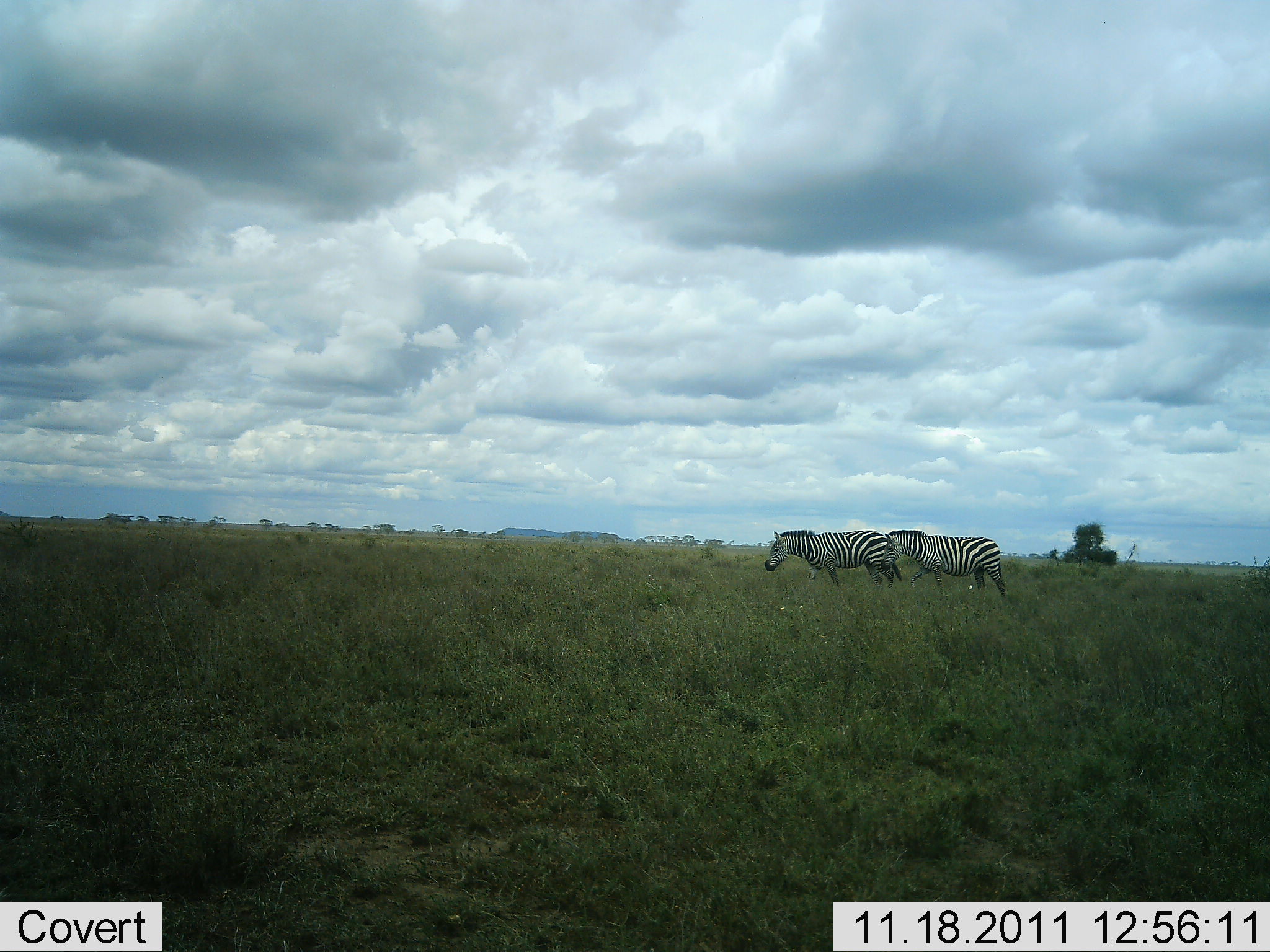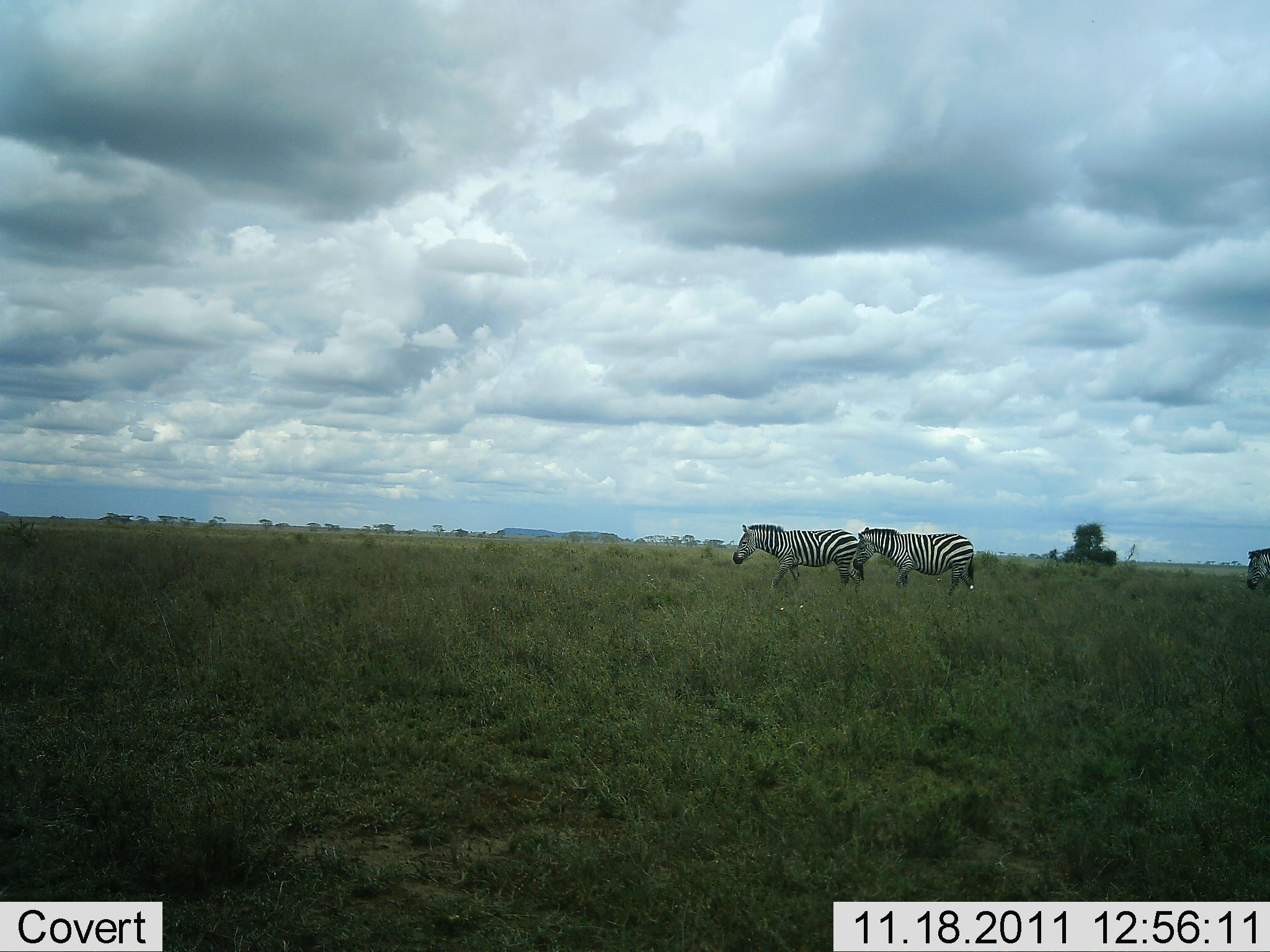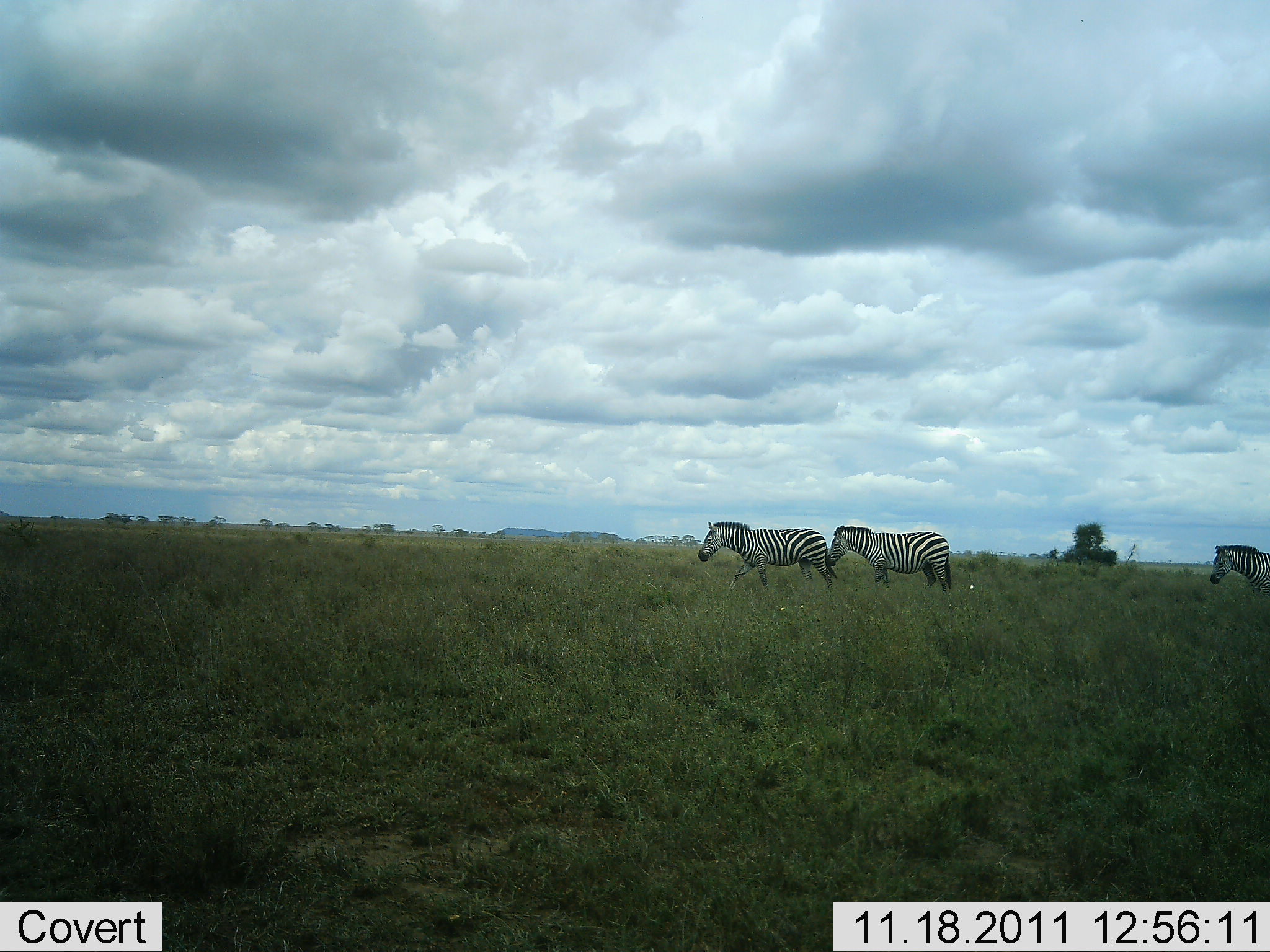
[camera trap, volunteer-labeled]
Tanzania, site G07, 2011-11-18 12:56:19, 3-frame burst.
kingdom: Animalia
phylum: Chordata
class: Mammalia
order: Perissodactyla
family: Equidae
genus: Equus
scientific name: Equus quagga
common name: plains zebra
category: zebra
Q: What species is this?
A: Zebra (plains zebra) (Equus quagga).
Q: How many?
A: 3.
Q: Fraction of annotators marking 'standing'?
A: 0%.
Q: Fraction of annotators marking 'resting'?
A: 0%.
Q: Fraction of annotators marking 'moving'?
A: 100%.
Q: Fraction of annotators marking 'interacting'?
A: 0%.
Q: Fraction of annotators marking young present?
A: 0%.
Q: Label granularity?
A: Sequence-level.